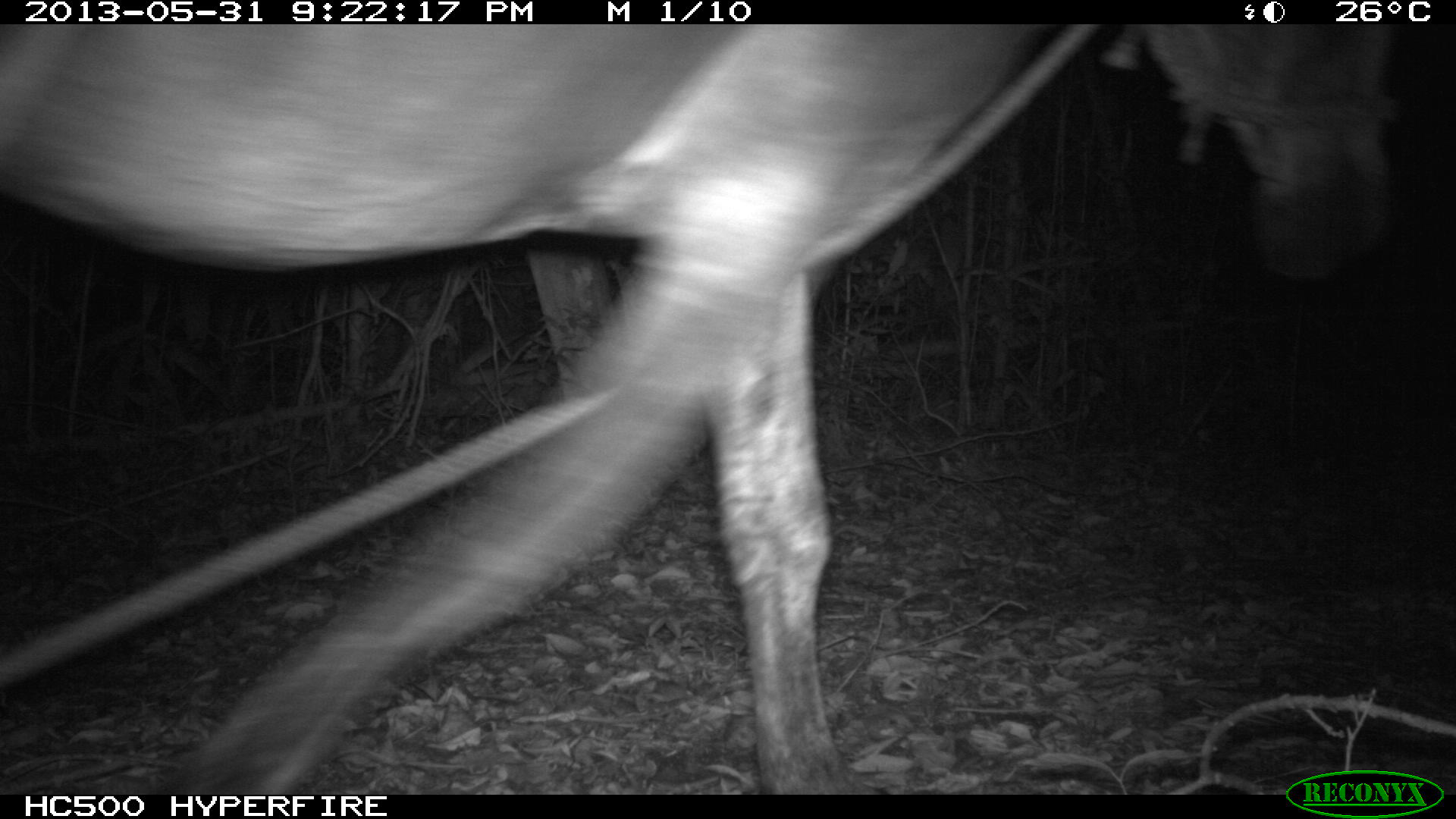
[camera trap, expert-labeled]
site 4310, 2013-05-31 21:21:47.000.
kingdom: Animalia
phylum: Chordata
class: Mammalia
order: Perissodactyla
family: Equidae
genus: Equus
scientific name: Equus ferus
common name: wild horse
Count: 1.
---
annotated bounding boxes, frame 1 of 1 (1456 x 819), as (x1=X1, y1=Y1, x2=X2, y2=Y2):
equus ferus: (x1=0, y1=23, x2=1394, y2=795)